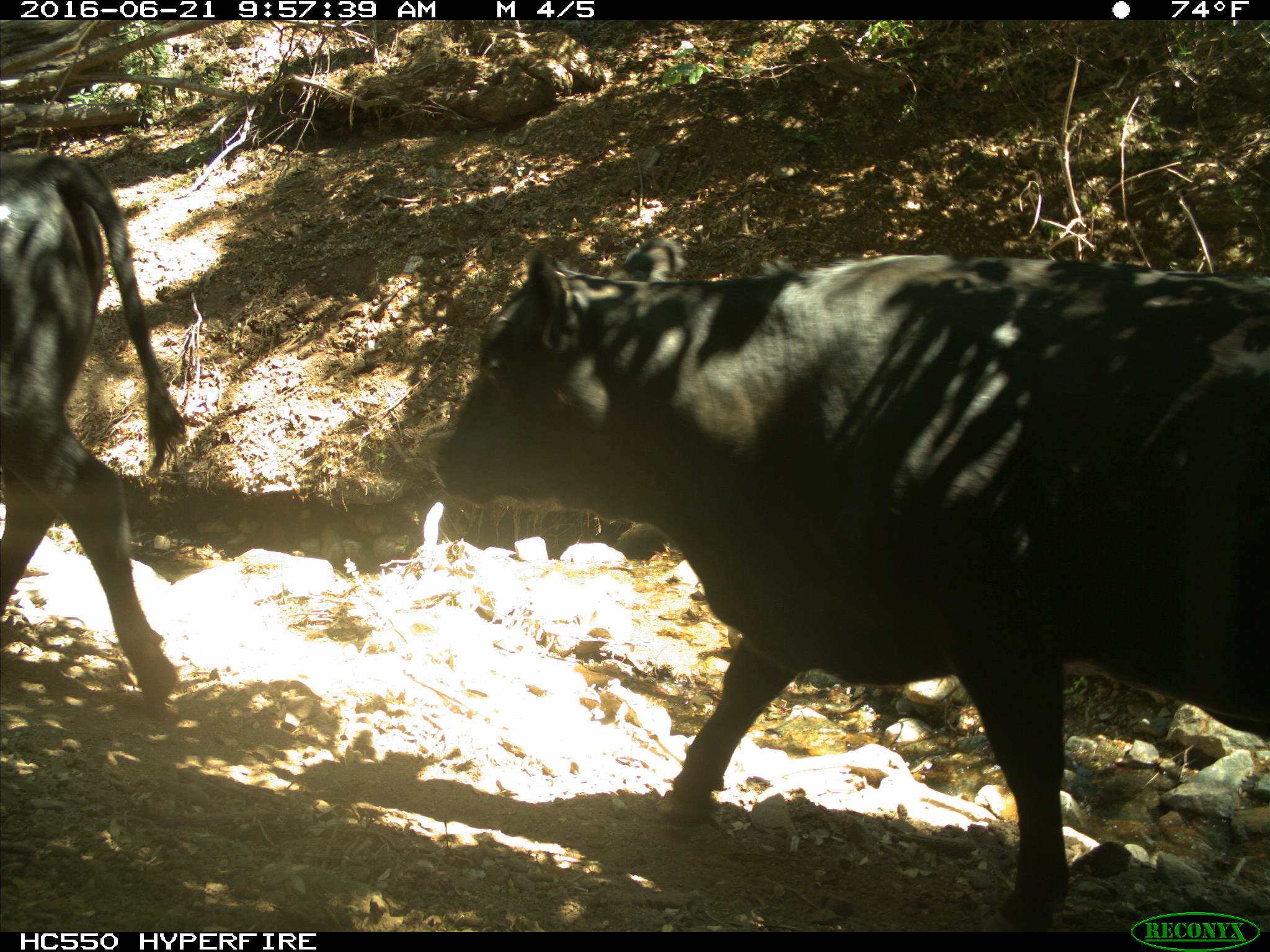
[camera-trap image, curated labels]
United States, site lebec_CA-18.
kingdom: Animalia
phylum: Chordata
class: Mammalia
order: Artiodactyla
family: Bovidae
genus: Bos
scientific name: Bos taurus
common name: domestic cow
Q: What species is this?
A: Bos taurus (domestic cow).